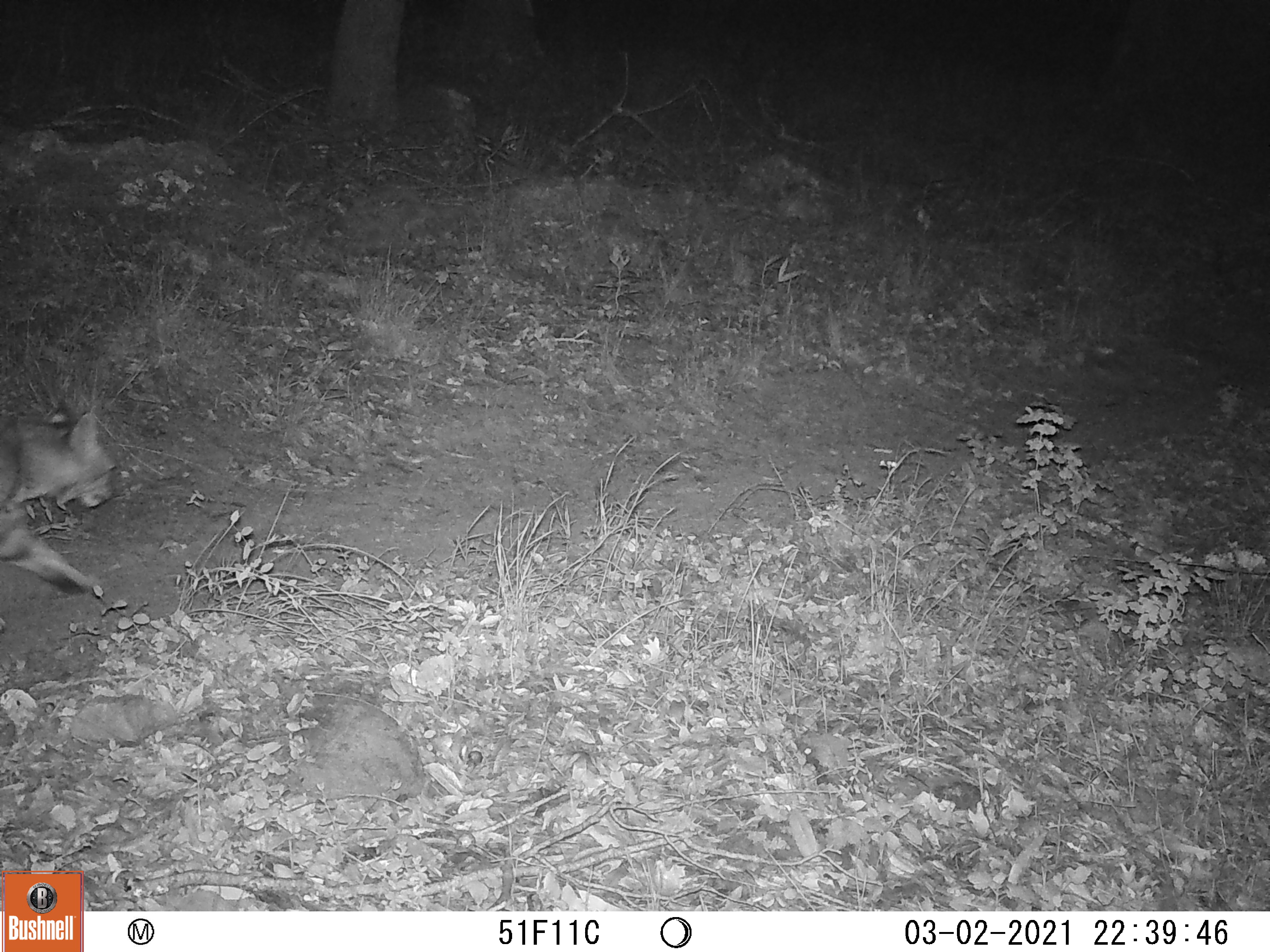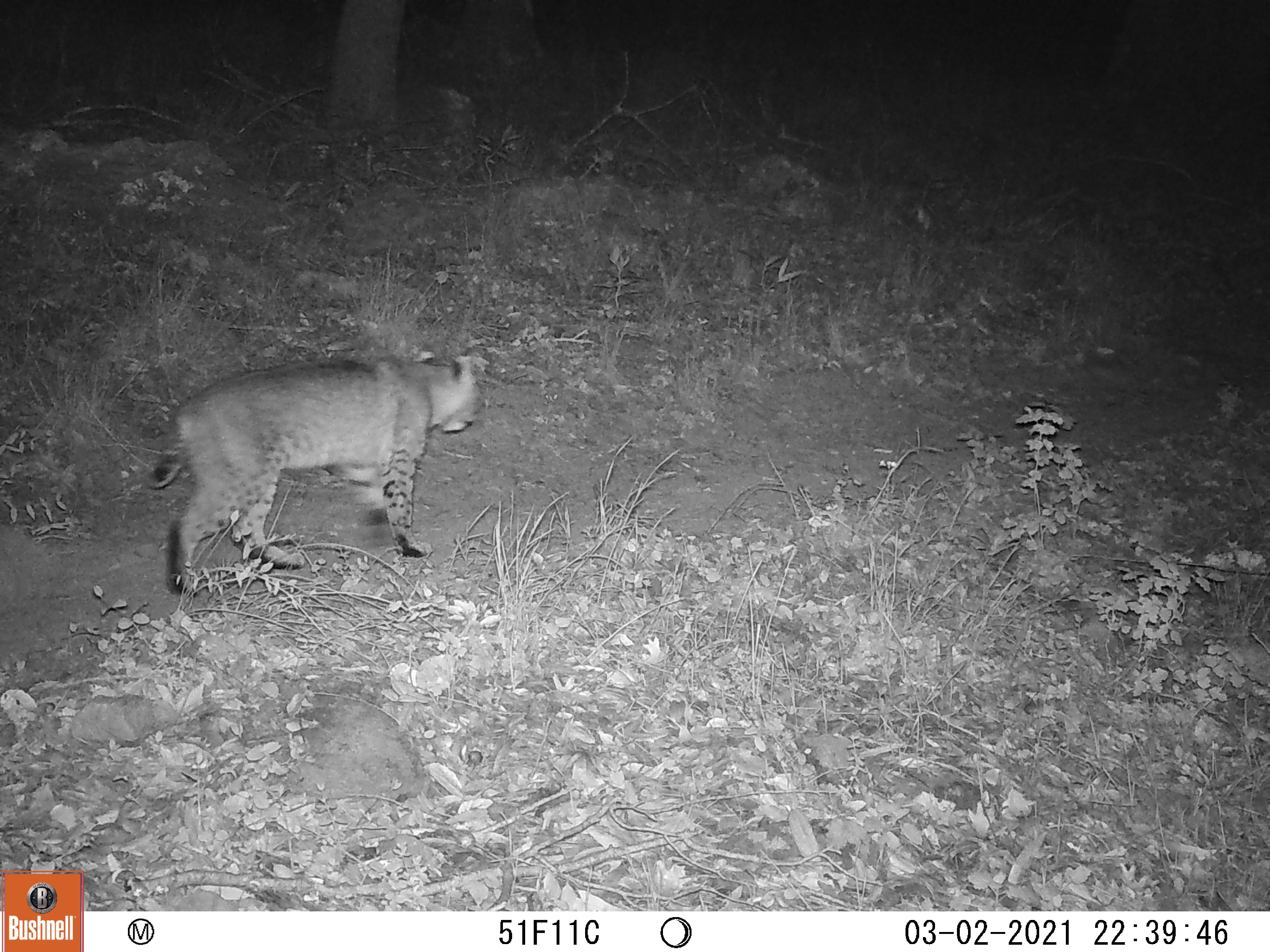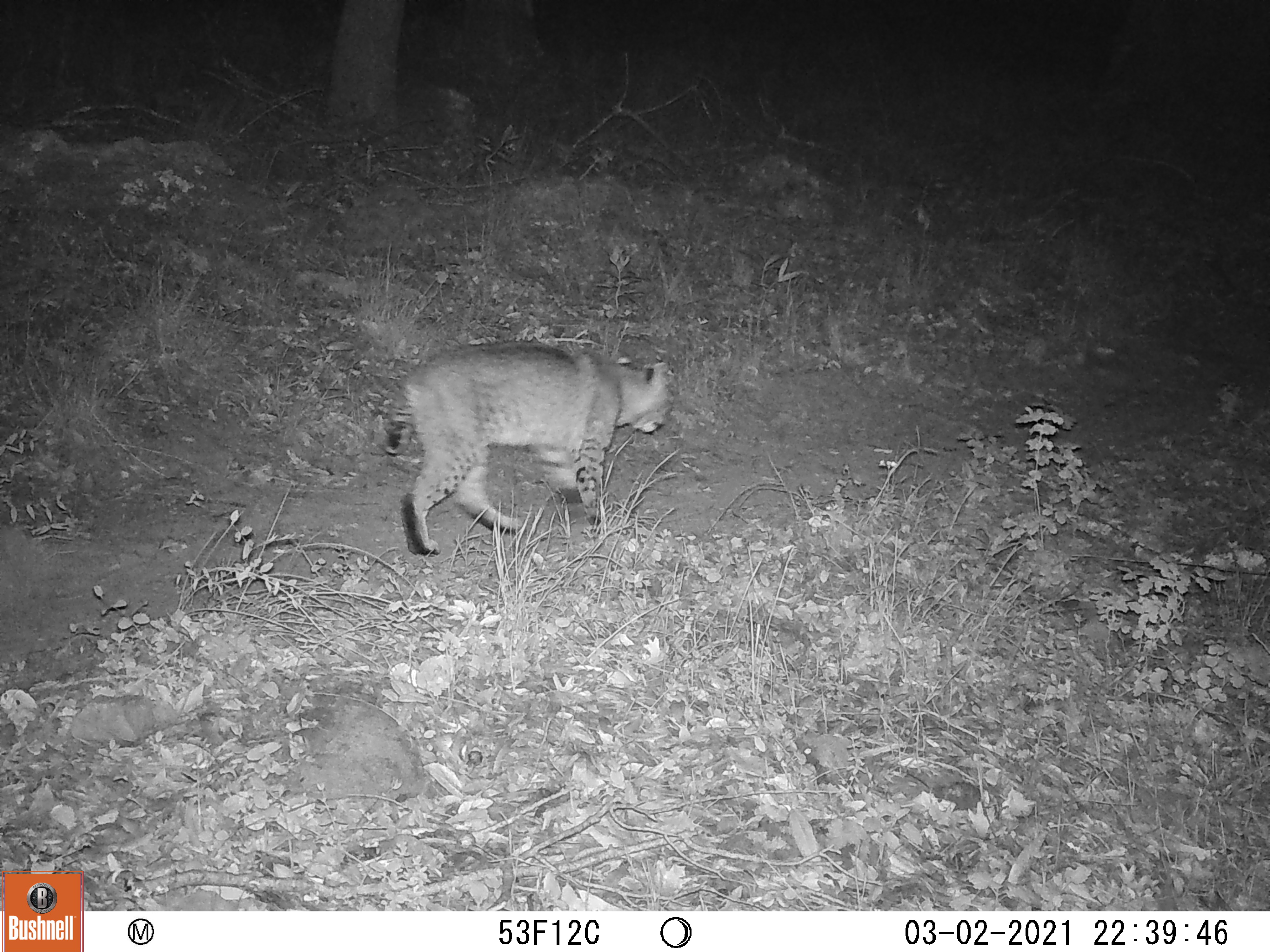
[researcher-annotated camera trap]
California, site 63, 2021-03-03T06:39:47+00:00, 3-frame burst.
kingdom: Animalia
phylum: Chordata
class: Mammalia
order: Carnivora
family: Felidae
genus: Lynx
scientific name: Lynx rufus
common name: bobcat